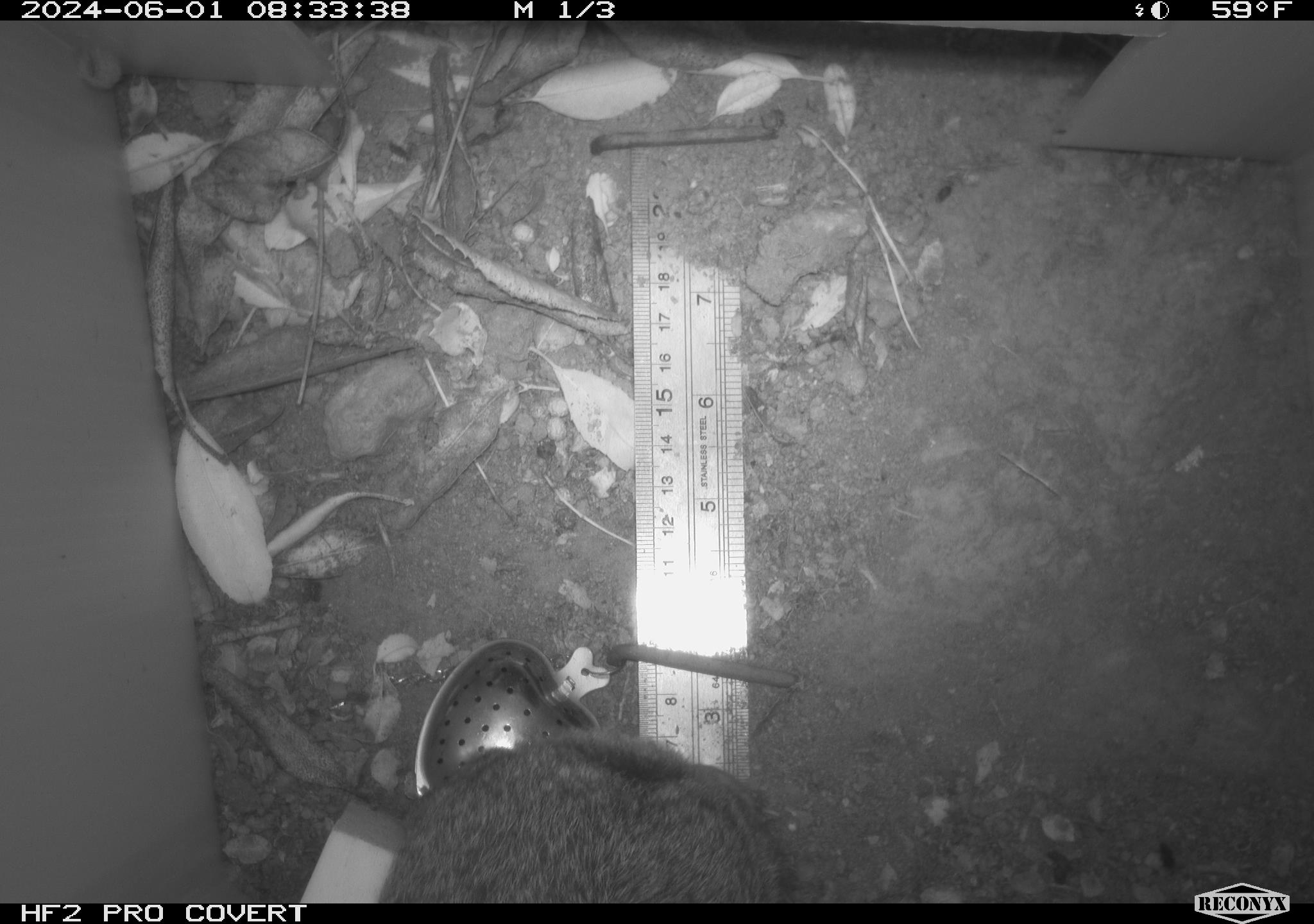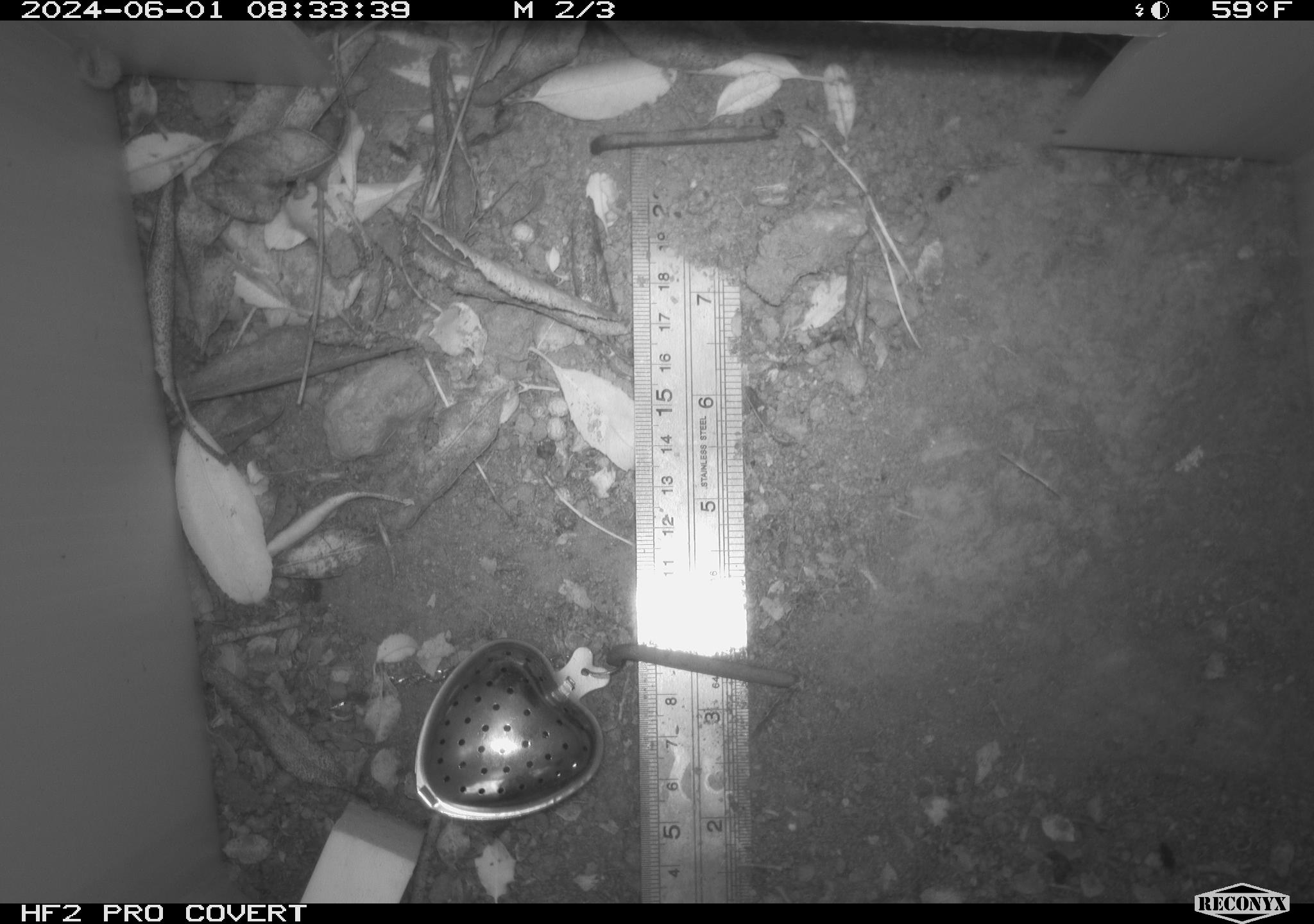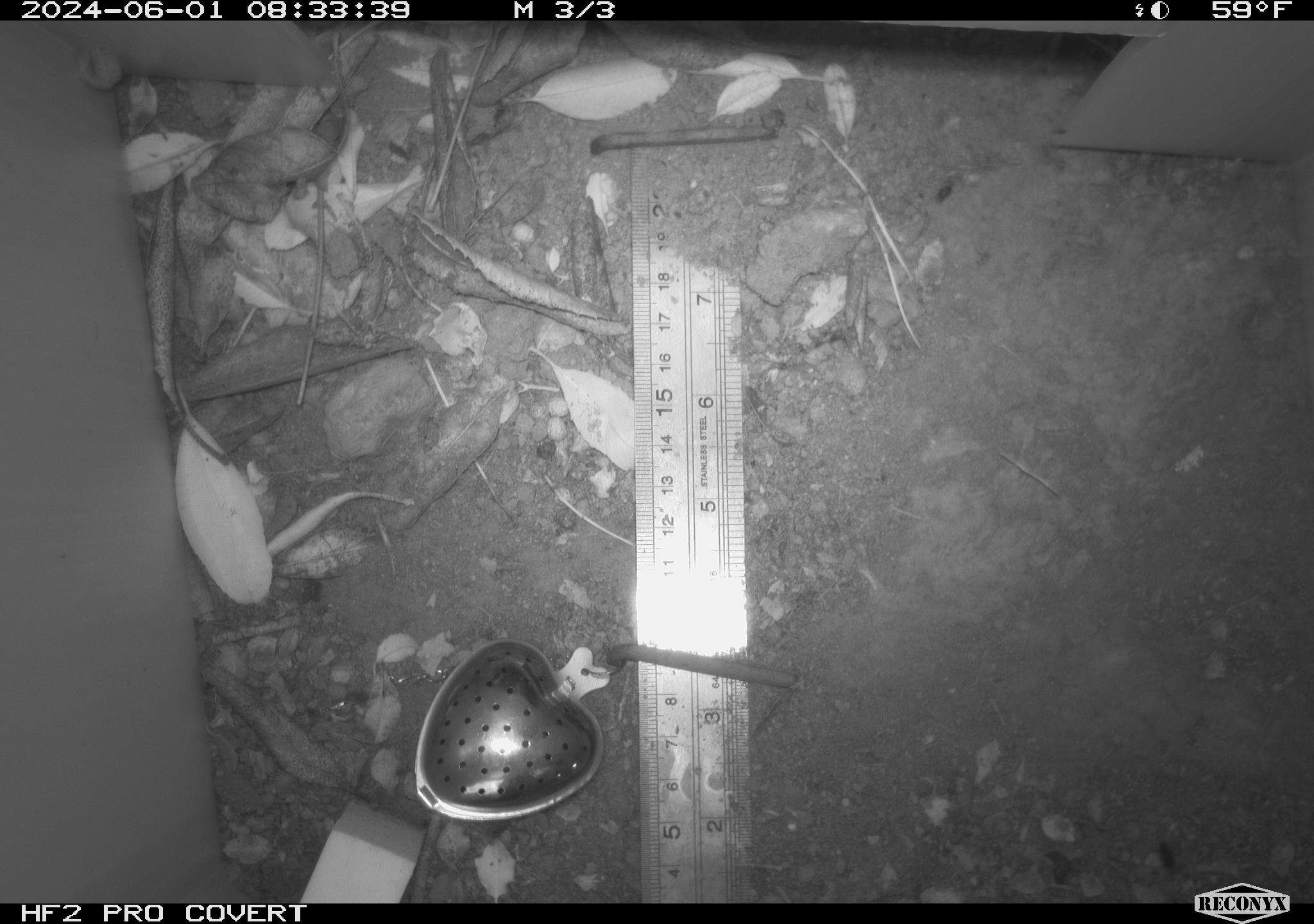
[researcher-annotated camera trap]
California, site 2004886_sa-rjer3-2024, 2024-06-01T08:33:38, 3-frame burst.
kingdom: Animalia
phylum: Chordata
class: Mammalia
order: Lagomorpha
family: Leporidae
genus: Sylvilagus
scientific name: Sylvilagus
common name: cottontail rabbits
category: sylvilagus species